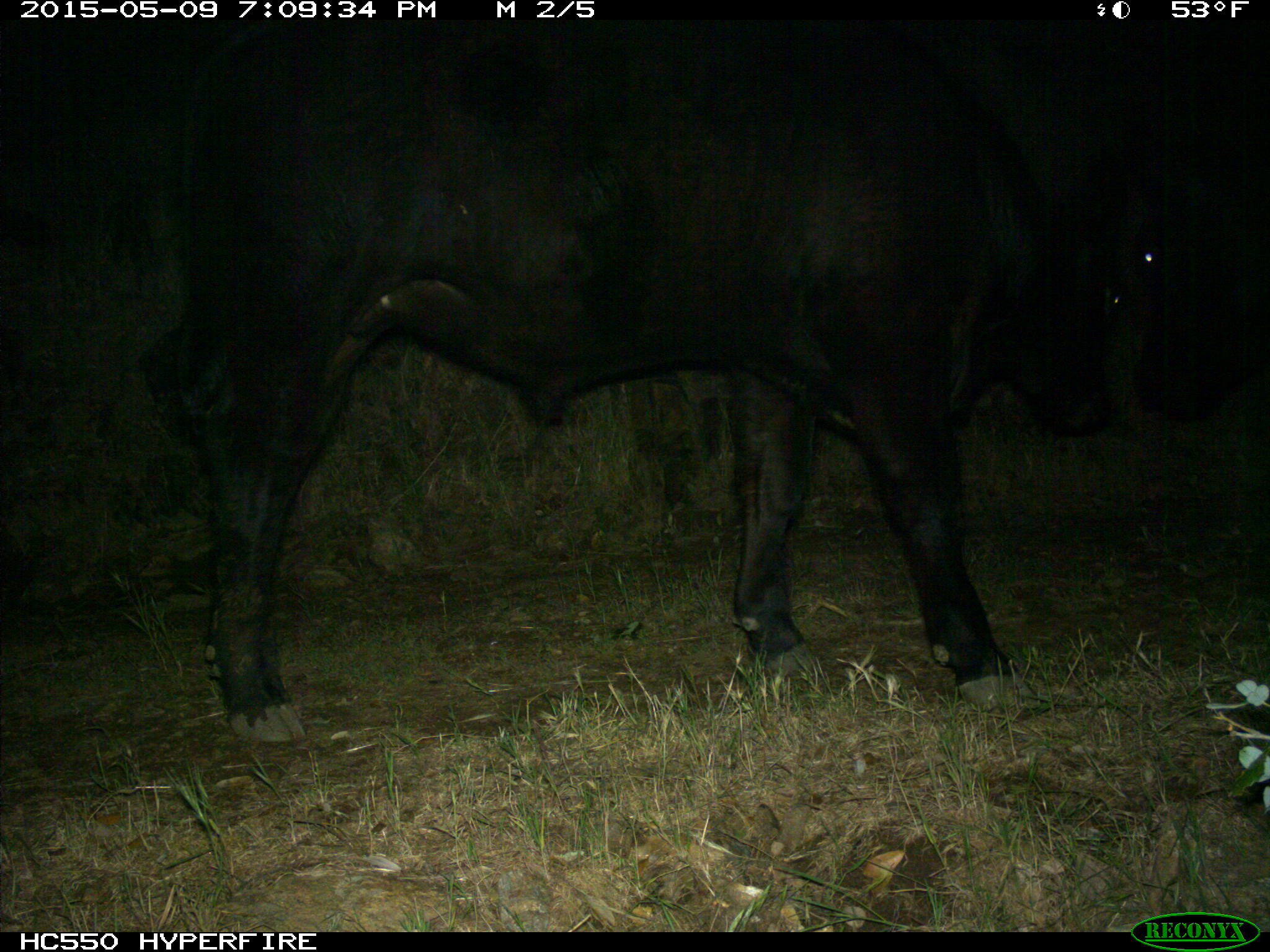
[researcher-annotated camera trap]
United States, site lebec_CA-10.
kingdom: Animalia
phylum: Chordata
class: Mammalia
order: Artiodactyla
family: Bovidae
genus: Bos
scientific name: Bos taurus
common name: domestic cow